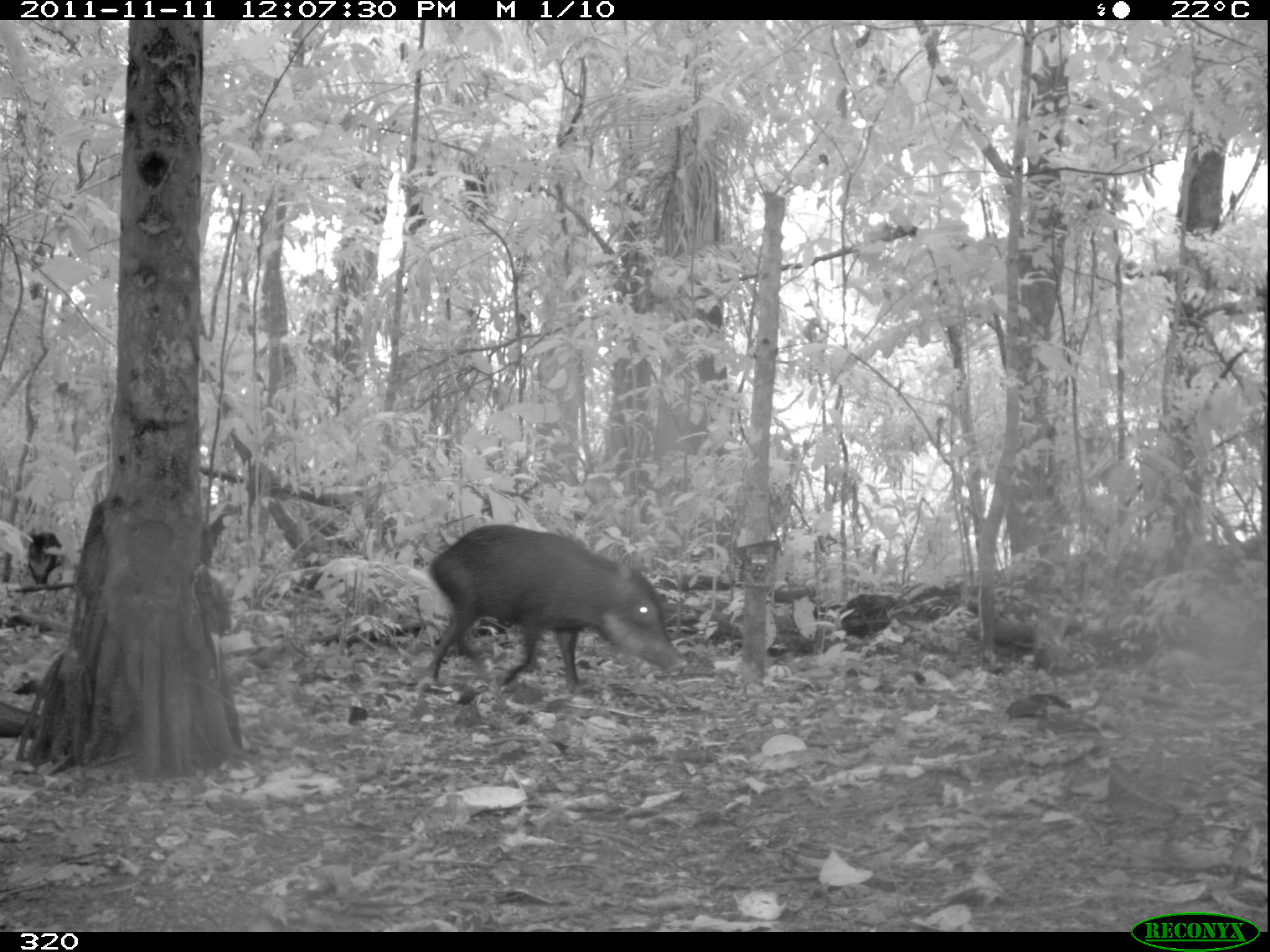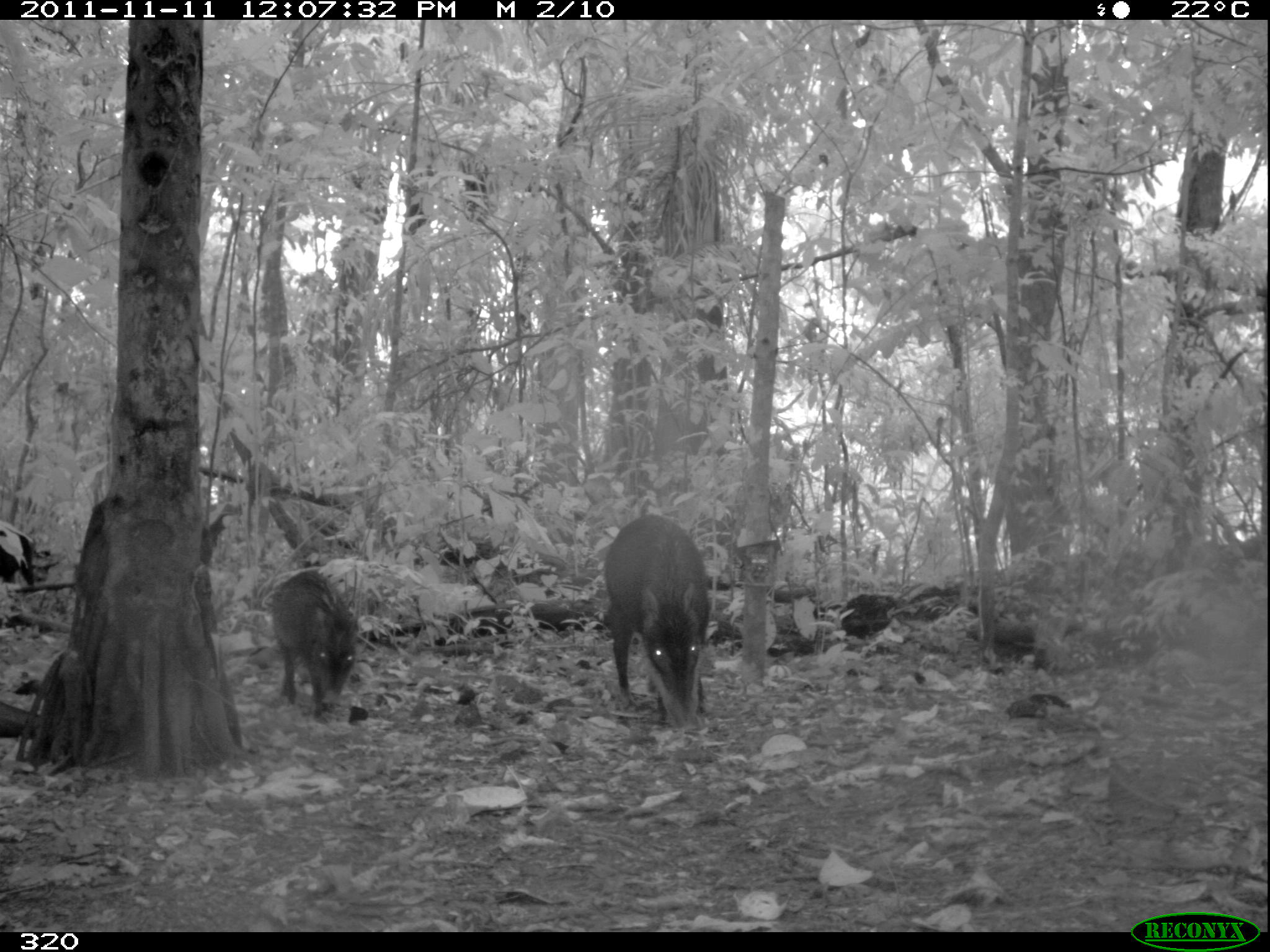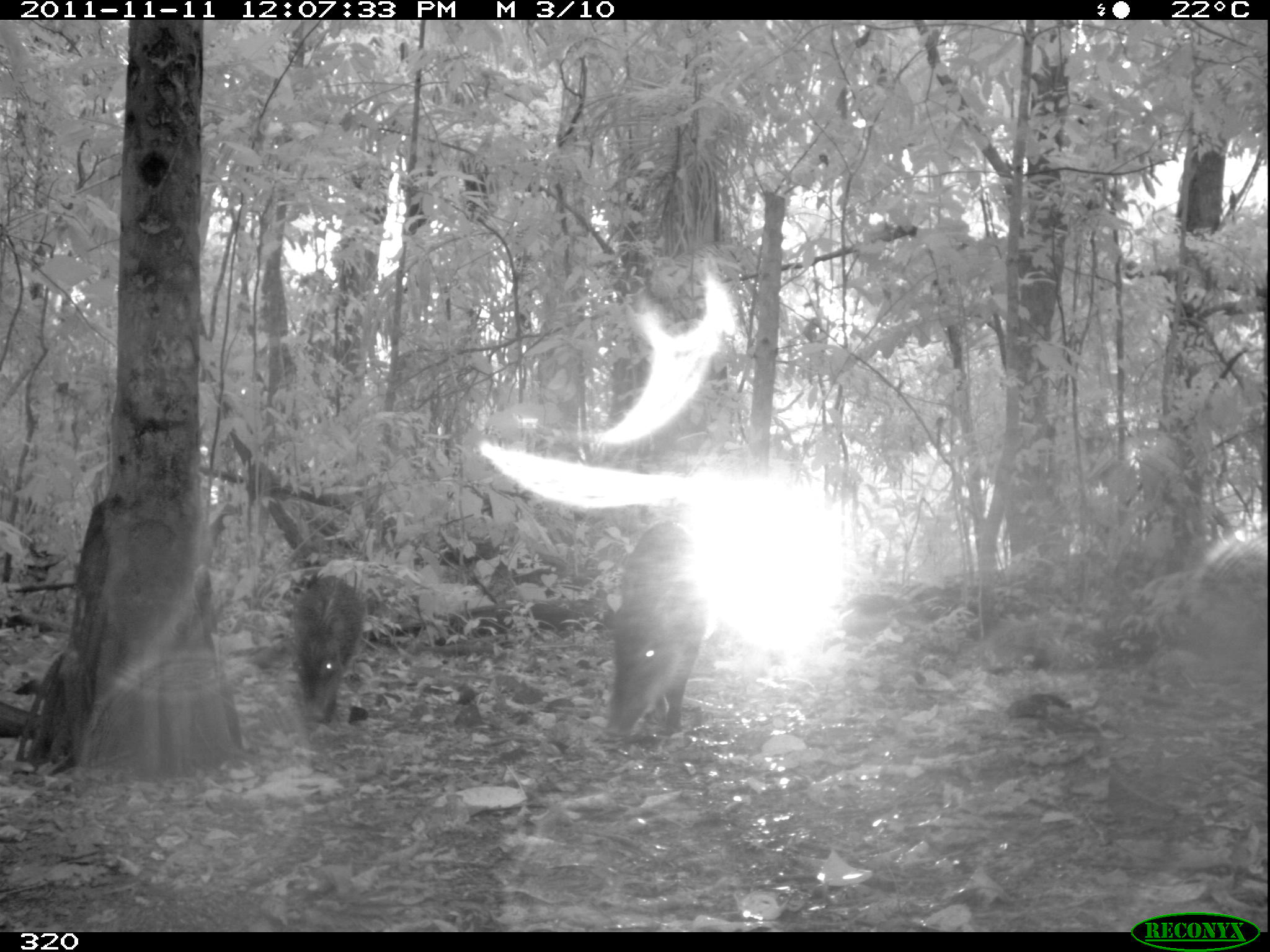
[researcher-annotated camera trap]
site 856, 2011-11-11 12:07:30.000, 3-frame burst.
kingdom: Animalia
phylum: Chordata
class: Mammalia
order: Artiodactyla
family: Tayassuidae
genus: Tayassu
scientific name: Tayassu pecari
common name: white-lipped peccary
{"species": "Tayassu pecari (white-lipped peccary)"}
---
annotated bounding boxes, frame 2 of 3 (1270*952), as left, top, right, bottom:
tayassu pecari: 603, 515, 709, 733; 269, 568, 357, 723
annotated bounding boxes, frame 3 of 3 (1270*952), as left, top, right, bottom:
tayassu pecari: 597, 519, 706, 742; 290, 573, 363, 728